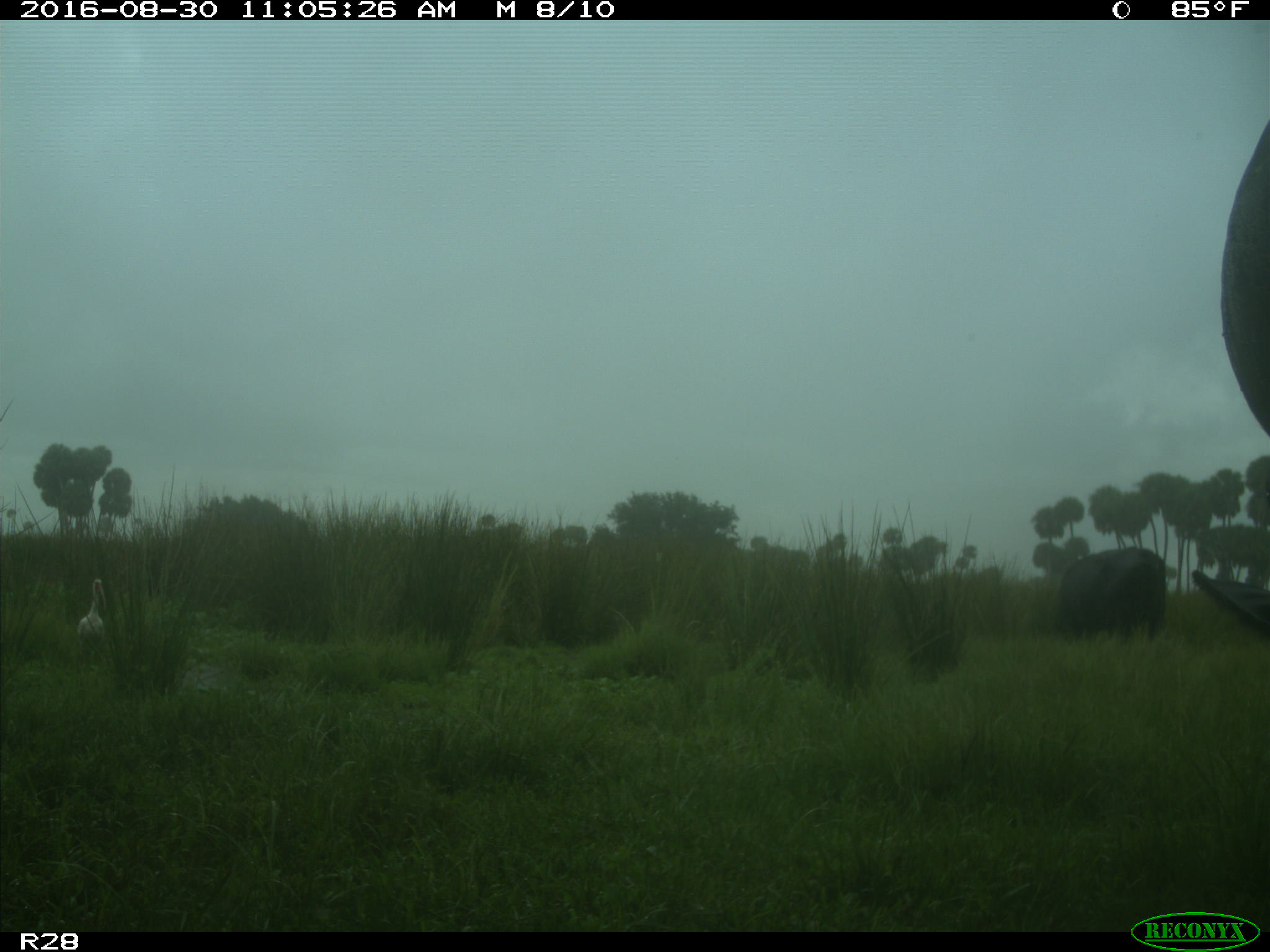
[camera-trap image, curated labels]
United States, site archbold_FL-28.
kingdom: Animalia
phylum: Chordata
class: Mammalia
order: Artiodactyla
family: Bovidae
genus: Bos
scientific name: Bos taurus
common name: domestic cow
Bos taurus (domestic cow).